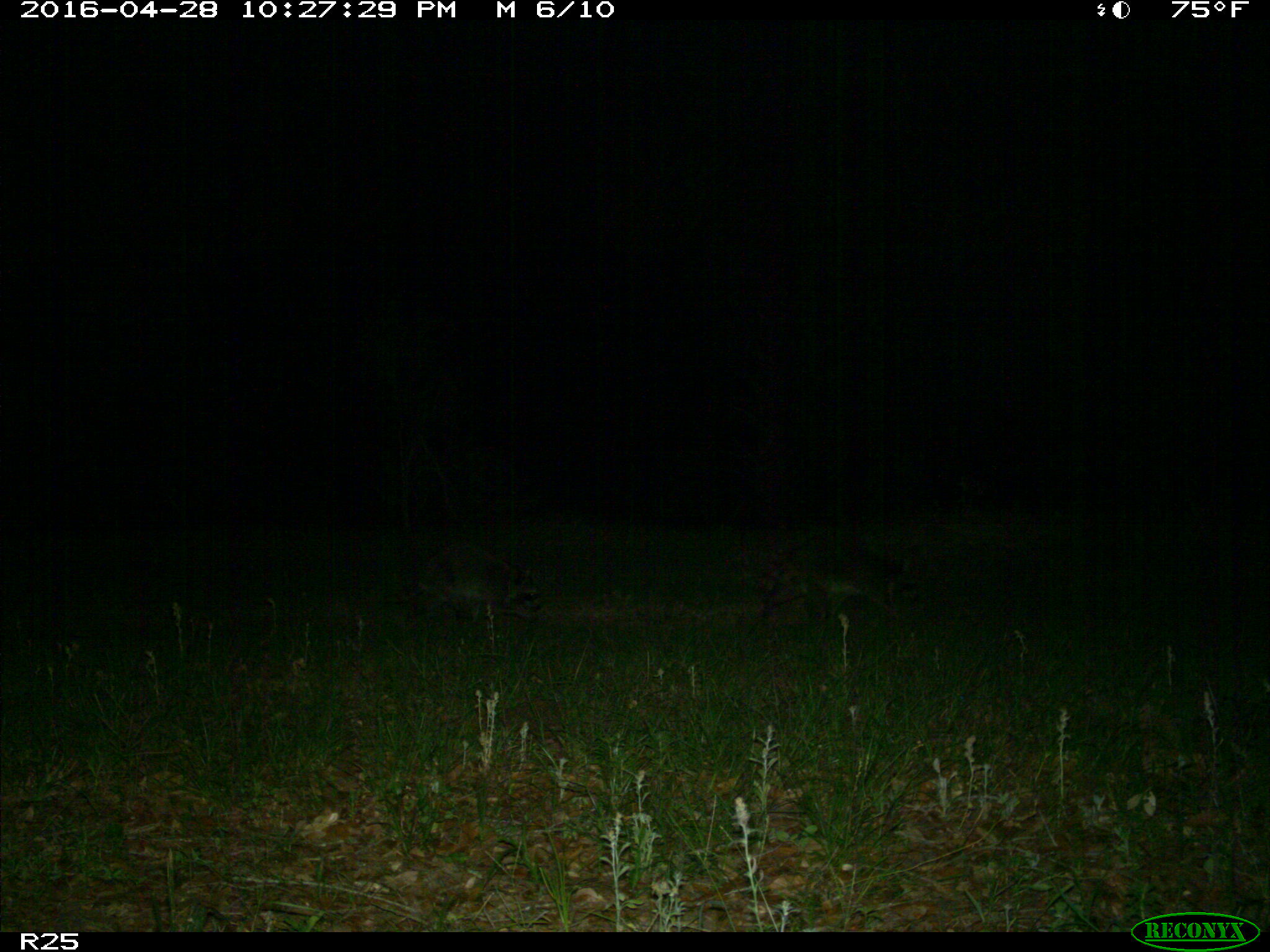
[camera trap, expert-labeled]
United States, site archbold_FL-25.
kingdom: Animalia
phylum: Chordata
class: Mammalia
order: Carnivora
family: Procyonidae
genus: Procyon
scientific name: Procyon lotor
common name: common raccoon